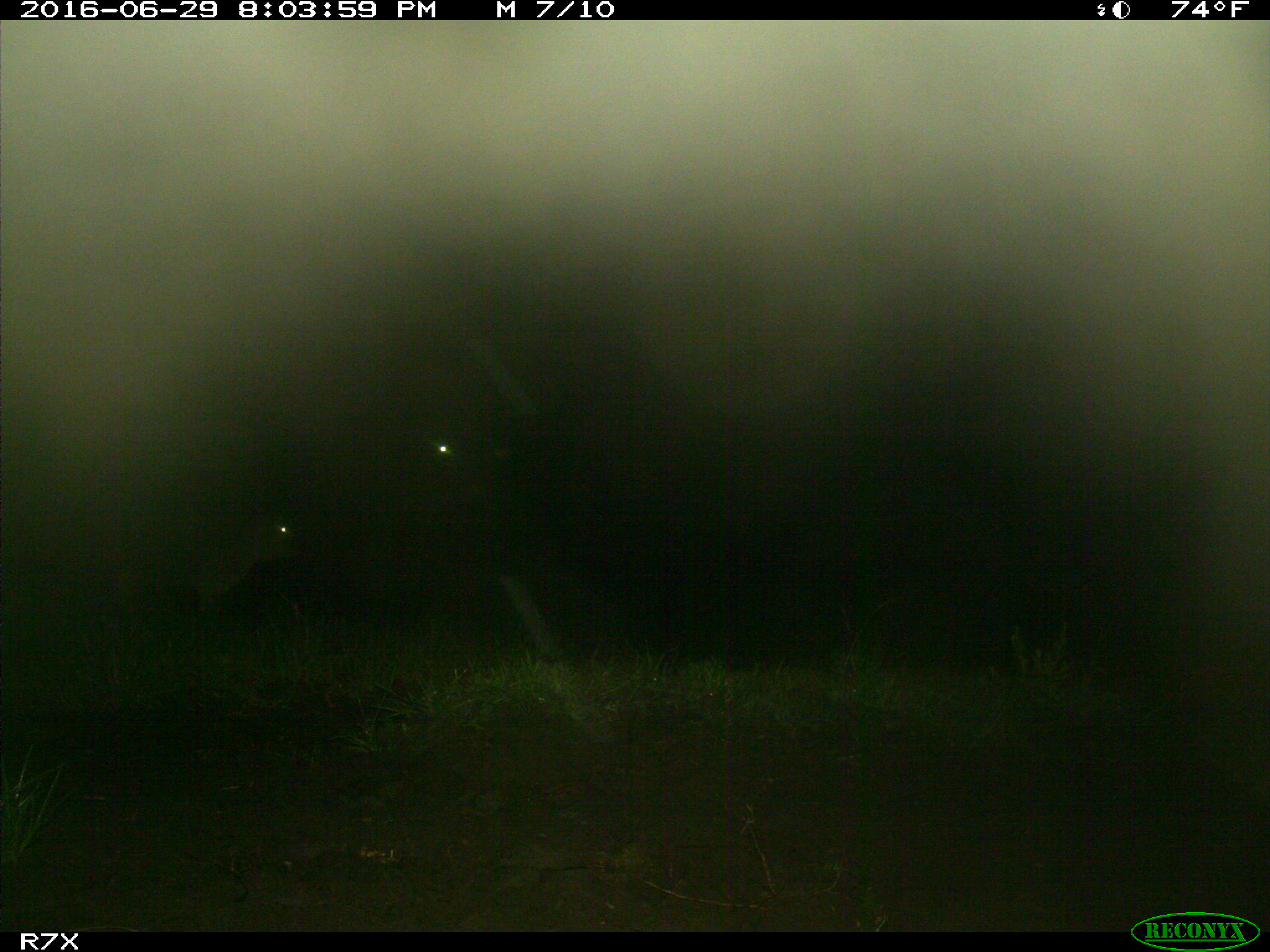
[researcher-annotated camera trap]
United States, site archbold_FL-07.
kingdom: Animalia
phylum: Chordata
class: Mammalia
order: Artiodactyla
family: Bovidae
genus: Bos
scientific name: Bos taurus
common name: domestic cow